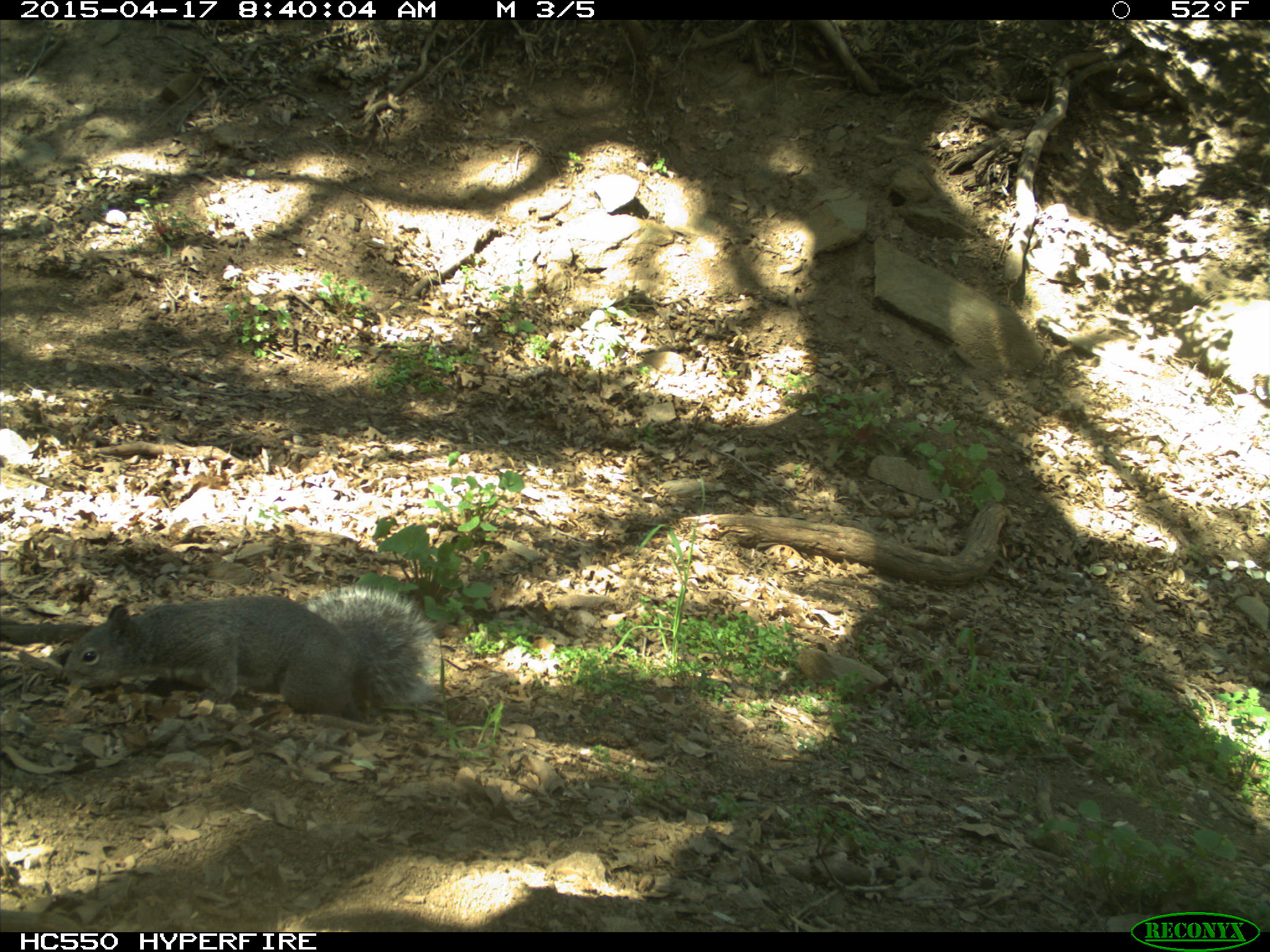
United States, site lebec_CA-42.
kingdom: Animalia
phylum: Chordata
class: Mammalia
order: Rodentia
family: Sciuridae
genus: Sciurus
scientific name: Sciurus carolinensis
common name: eastern gray squirrel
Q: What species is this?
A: Sciurus carolinensis (eastern gray squirrel).